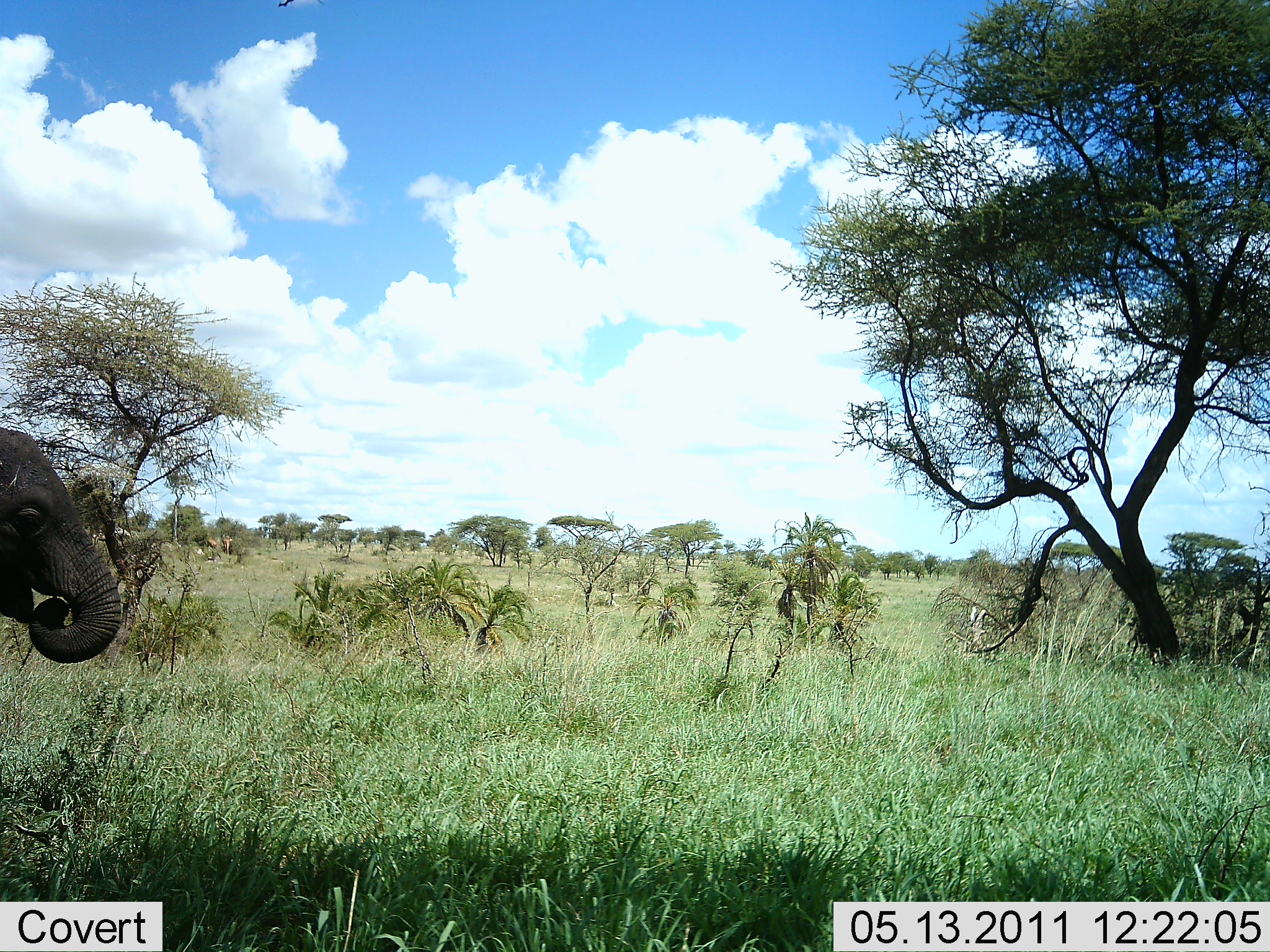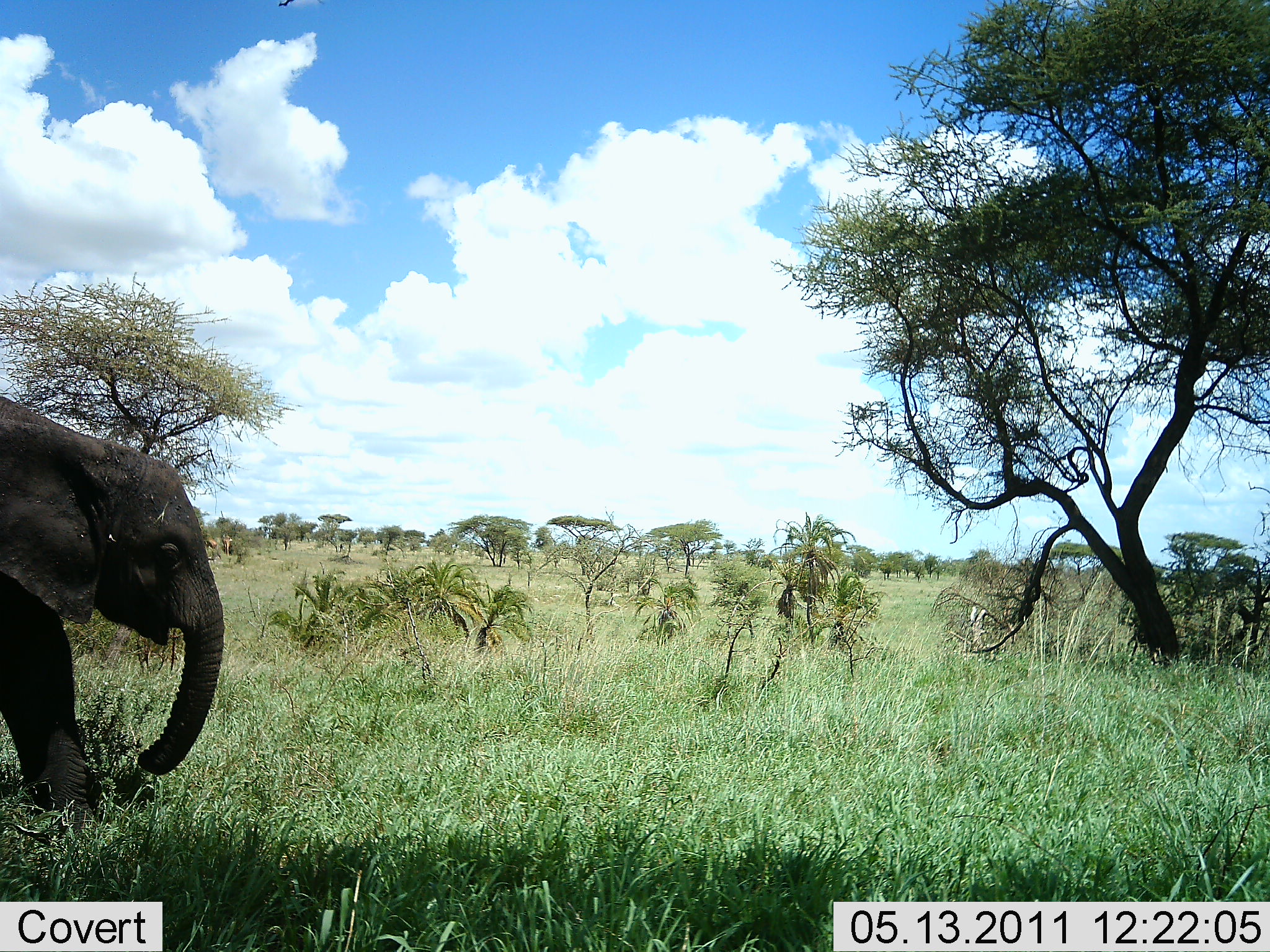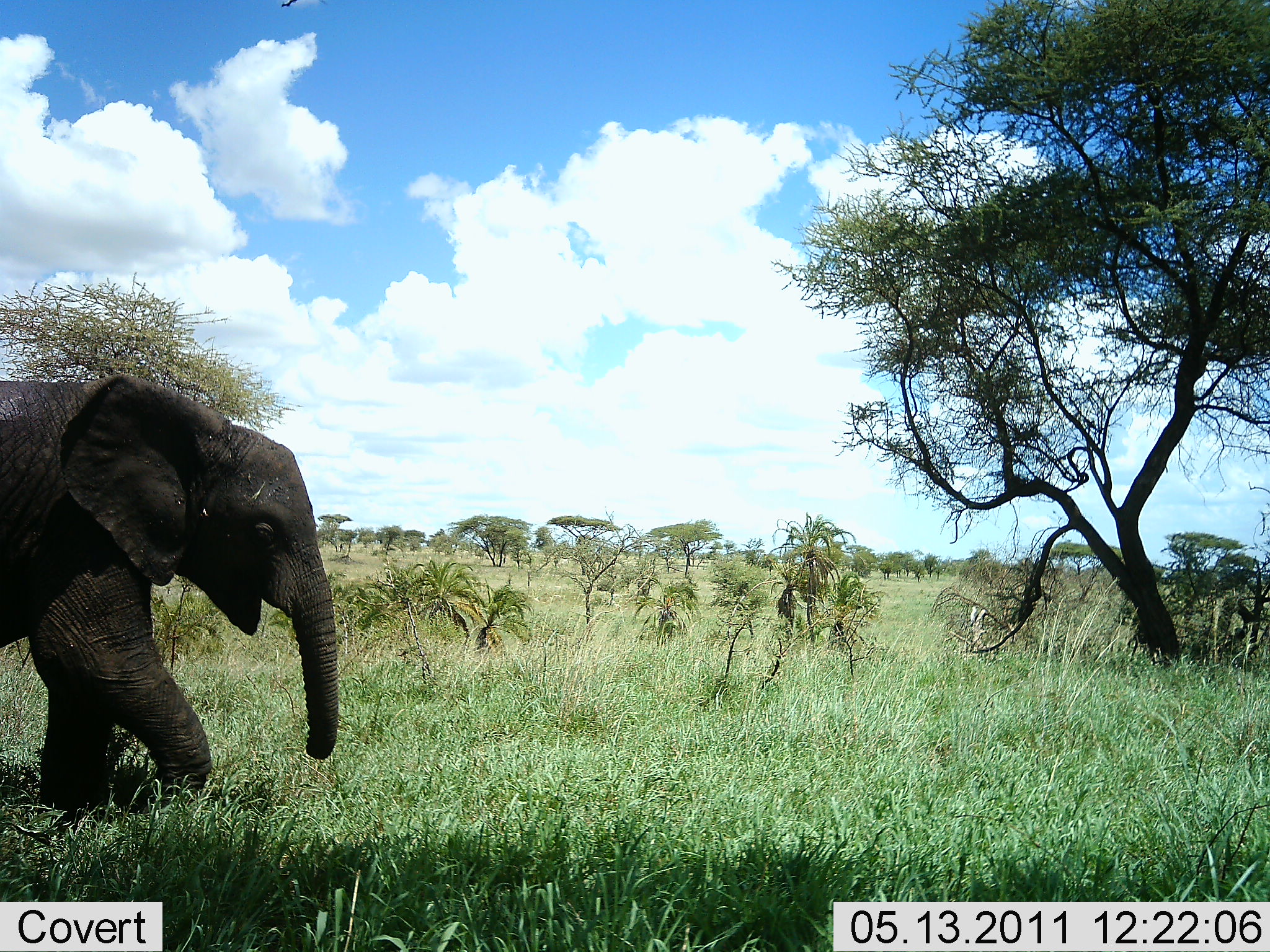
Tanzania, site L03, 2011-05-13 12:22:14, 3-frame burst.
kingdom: Animalia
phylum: Chordata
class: Mammalia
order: Proboscidea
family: Elephantidae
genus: Loxodonta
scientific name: Loxodonta africana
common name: african bush elephant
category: elephant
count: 1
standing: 8%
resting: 0%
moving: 92%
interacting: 0%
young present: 38%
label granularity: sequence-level